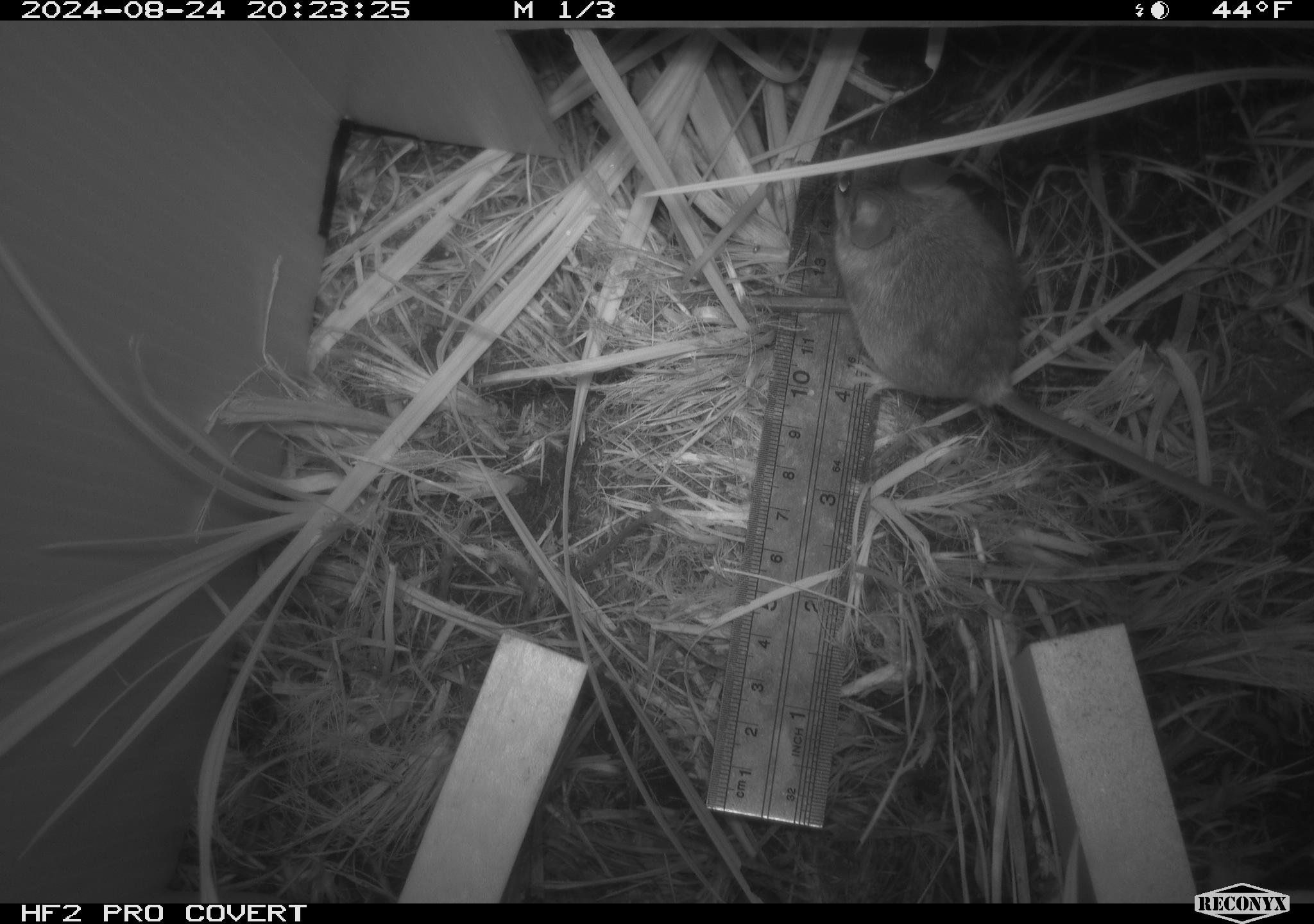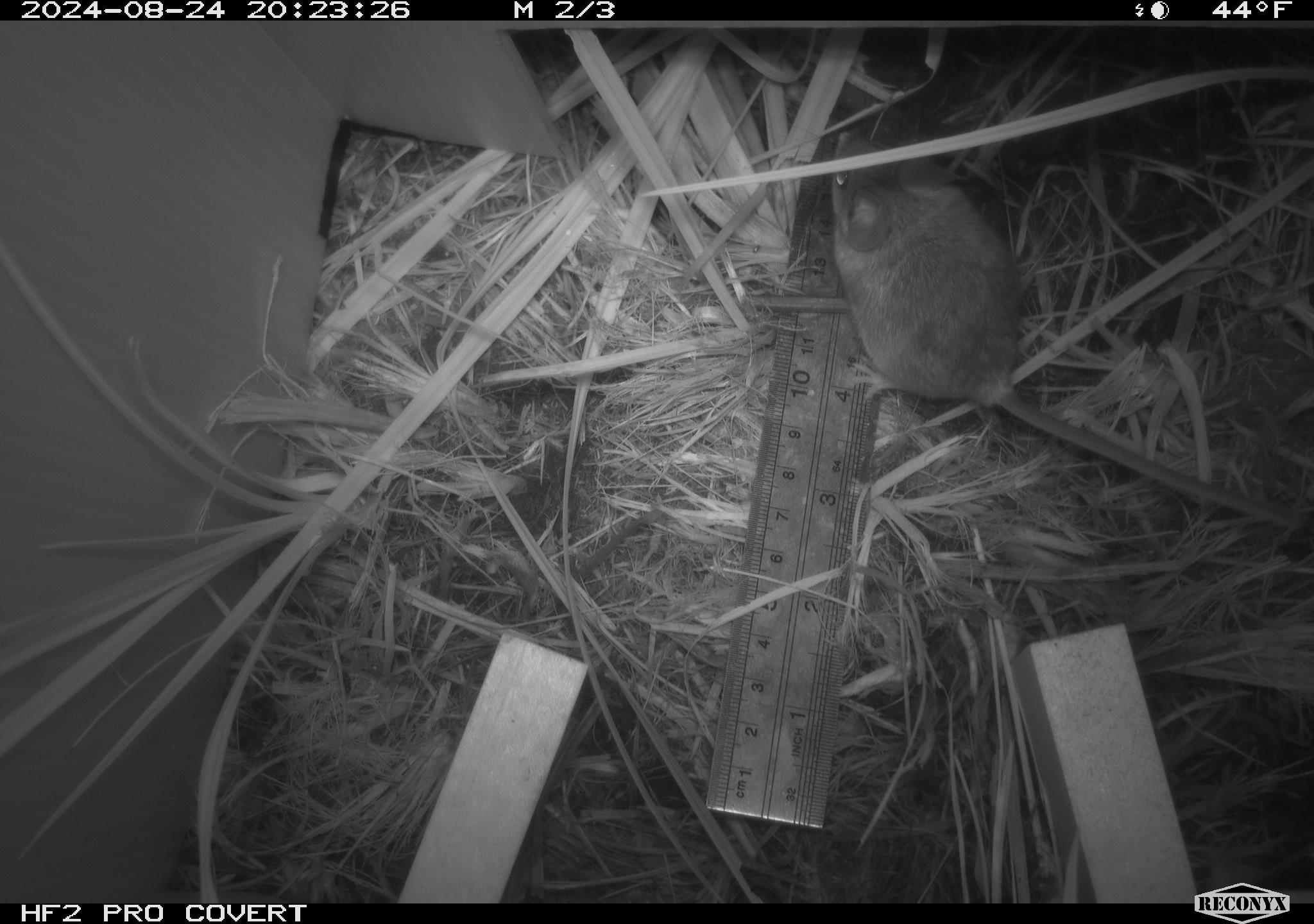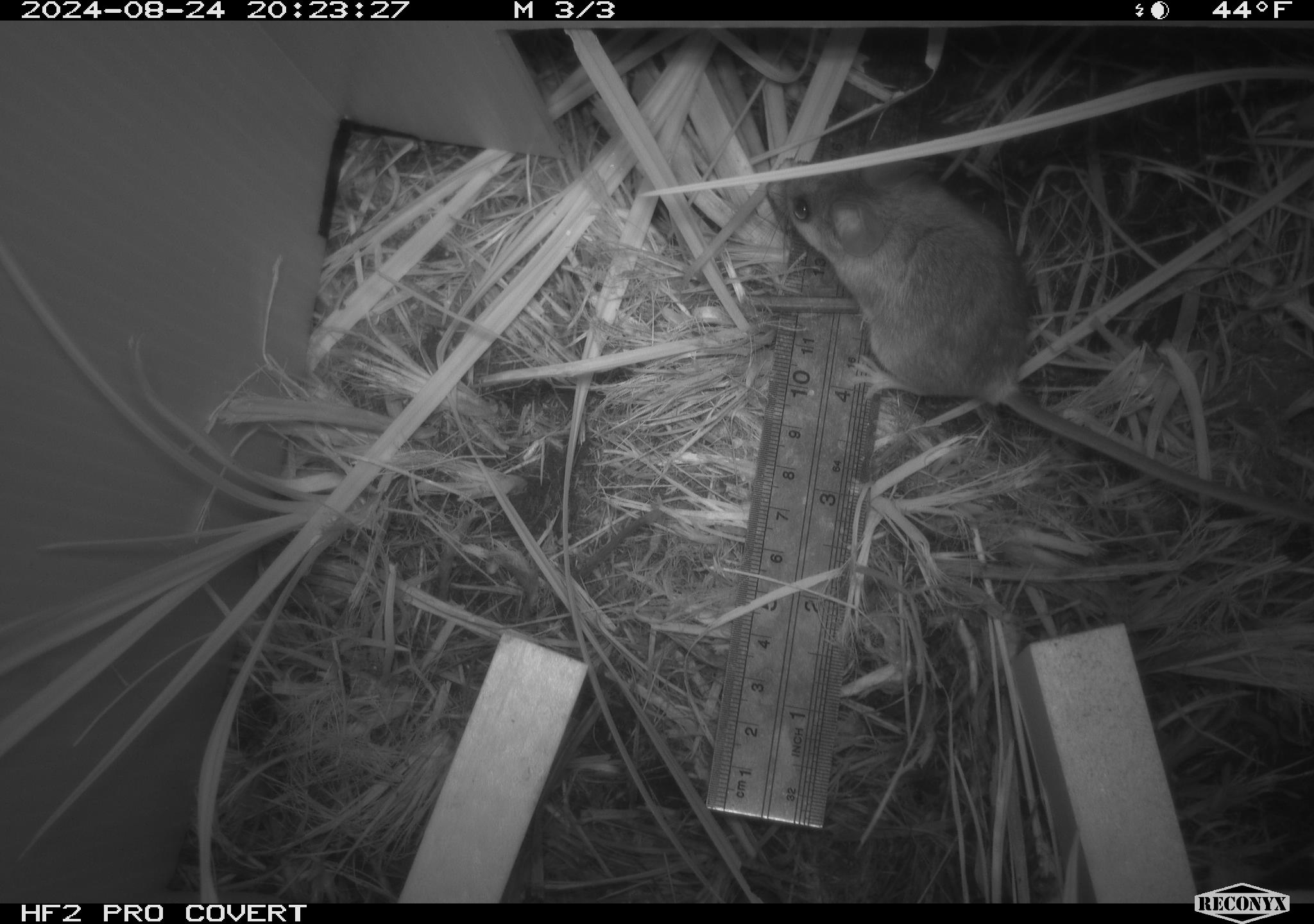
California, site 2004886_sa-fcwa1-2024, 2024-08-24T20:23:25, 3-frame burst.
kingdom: Animalia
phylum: Chordata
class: Mammalia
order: Rodentia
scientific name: Rodentia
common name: mouse species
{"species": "mouse species (Rodentia)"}